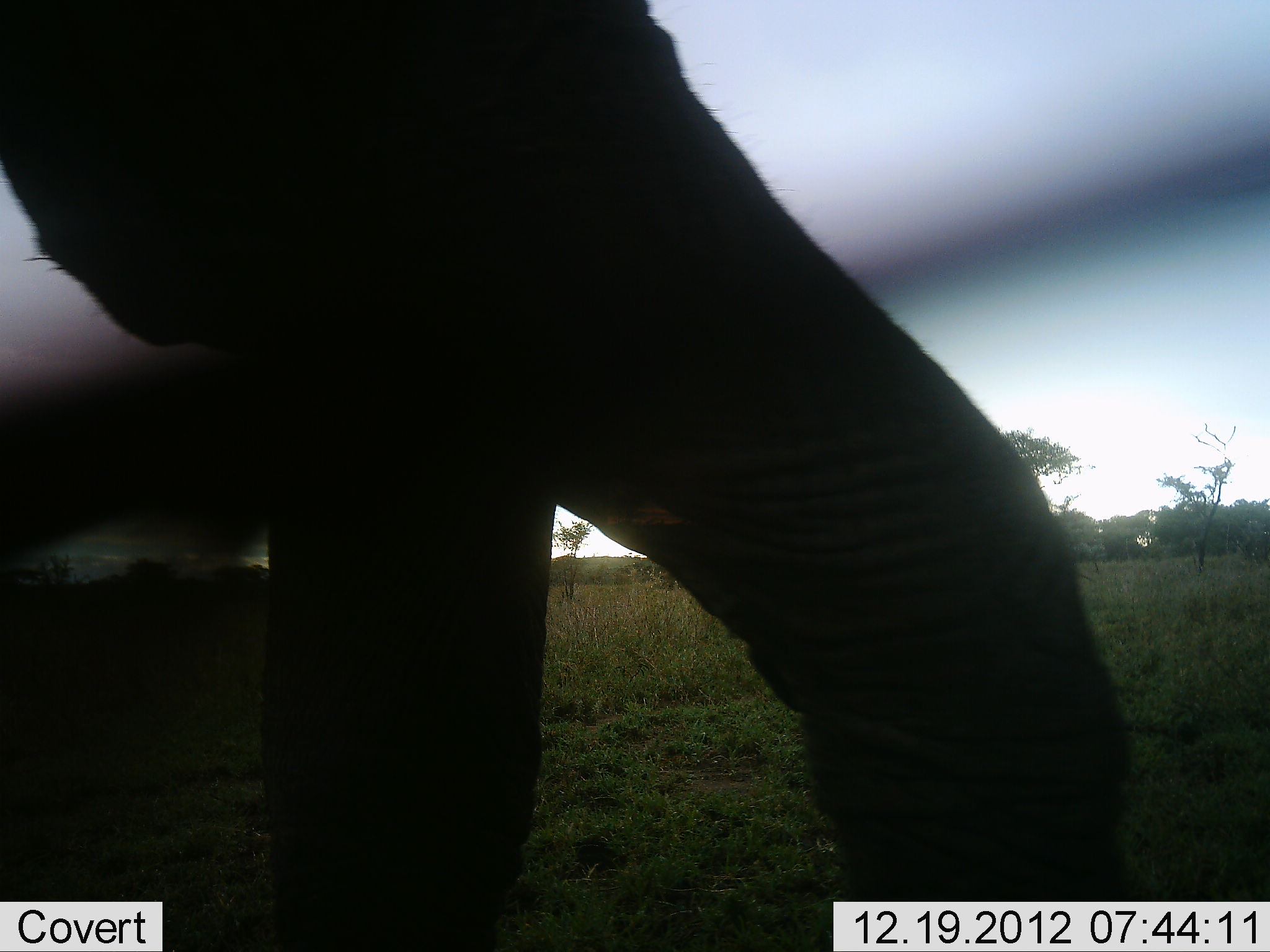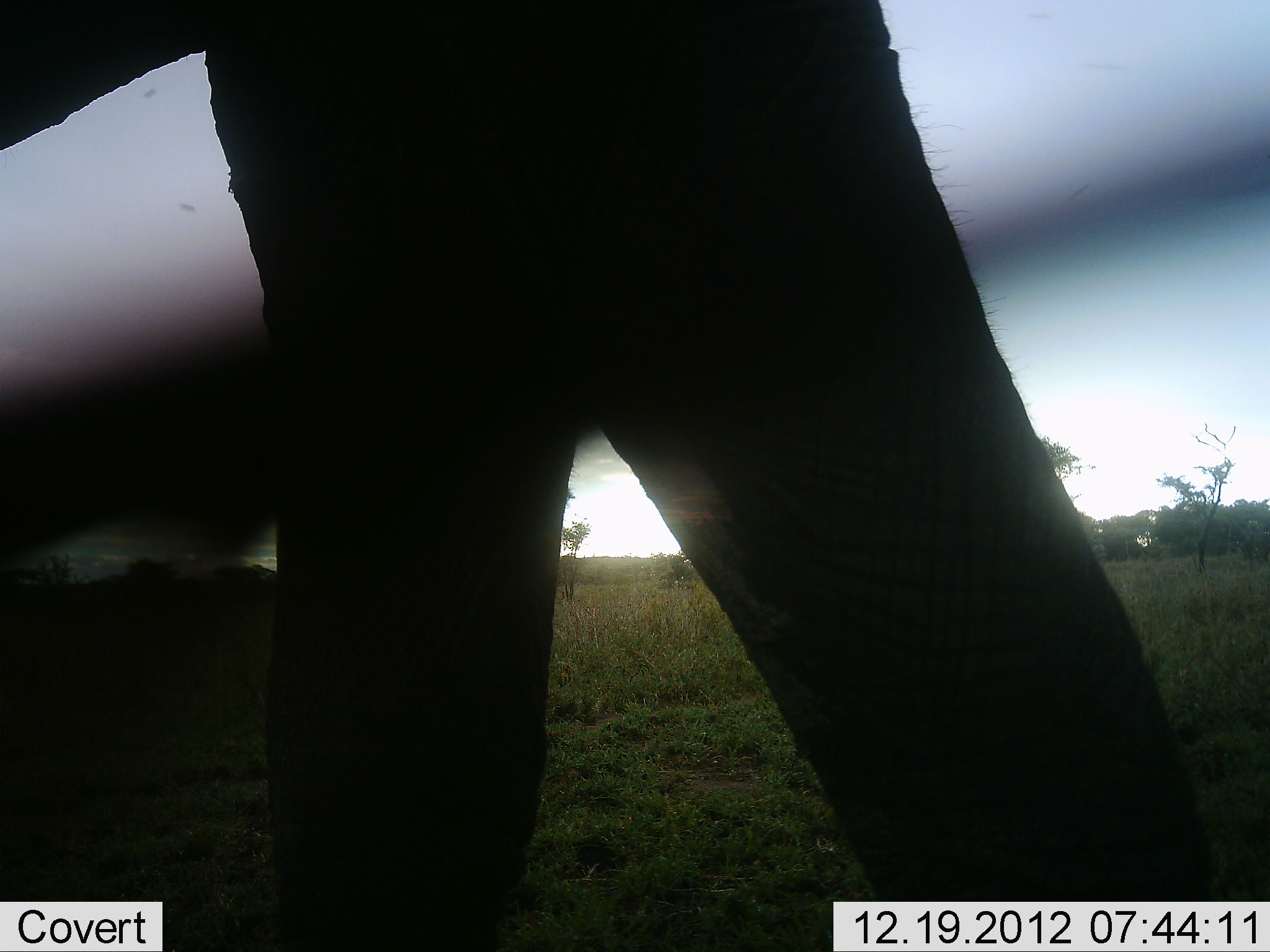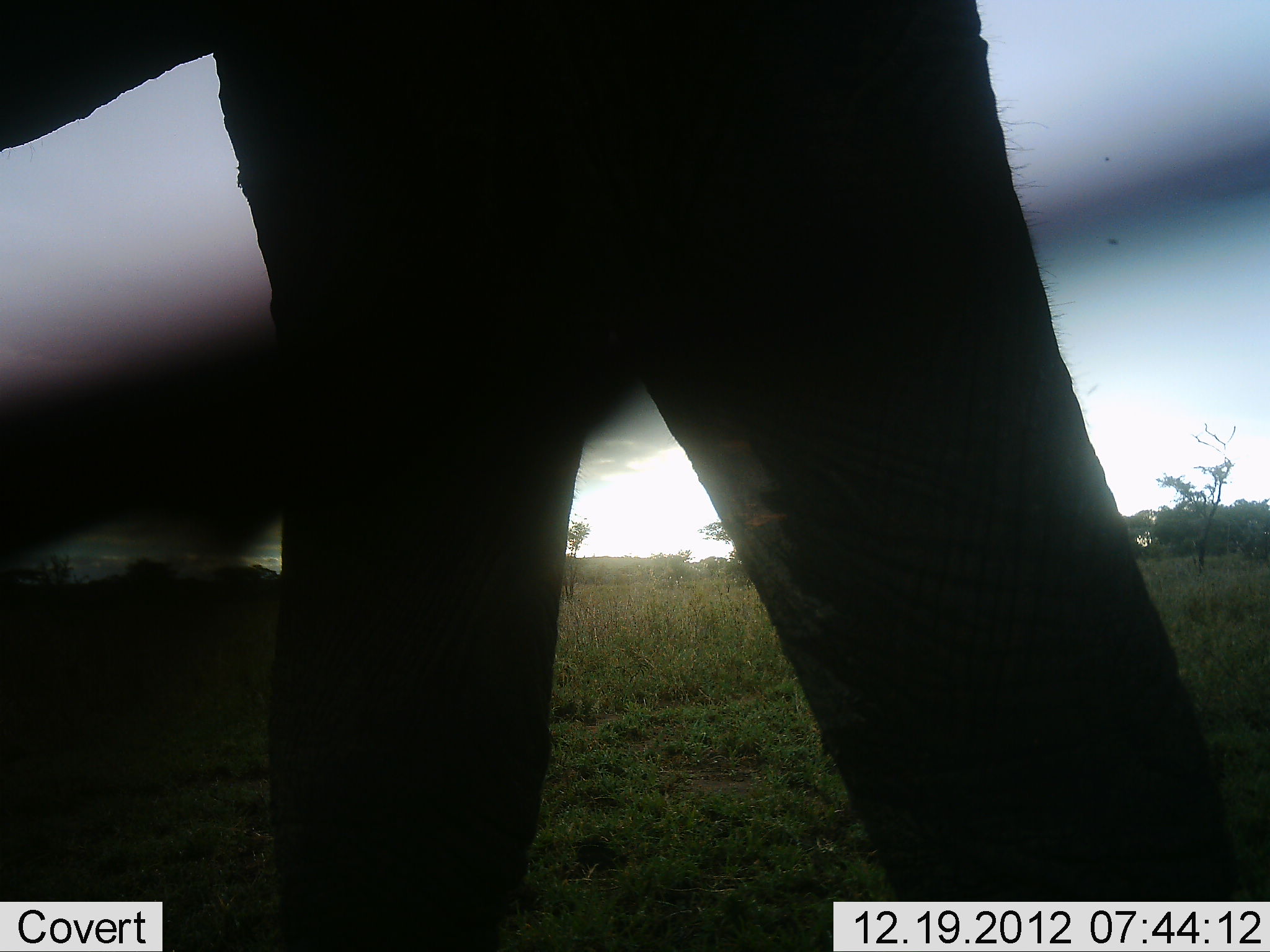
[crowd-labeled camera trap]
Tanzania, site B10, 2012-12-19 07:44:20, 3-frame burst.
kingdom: Animalia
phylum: Chordata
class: Mammalia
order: Proboscidea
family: Elephantidae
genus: Loxodonta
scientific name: Loxodonta africana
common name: african bush elephant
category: elephant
Elephant (african bush elephant) (Loxodonta africana), count 1. Behavior (volunteer vote fractions): standing 25%, resting 6%, moving 69%, interacting 0%. Young present (vote fraction): 0%. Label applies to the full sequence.